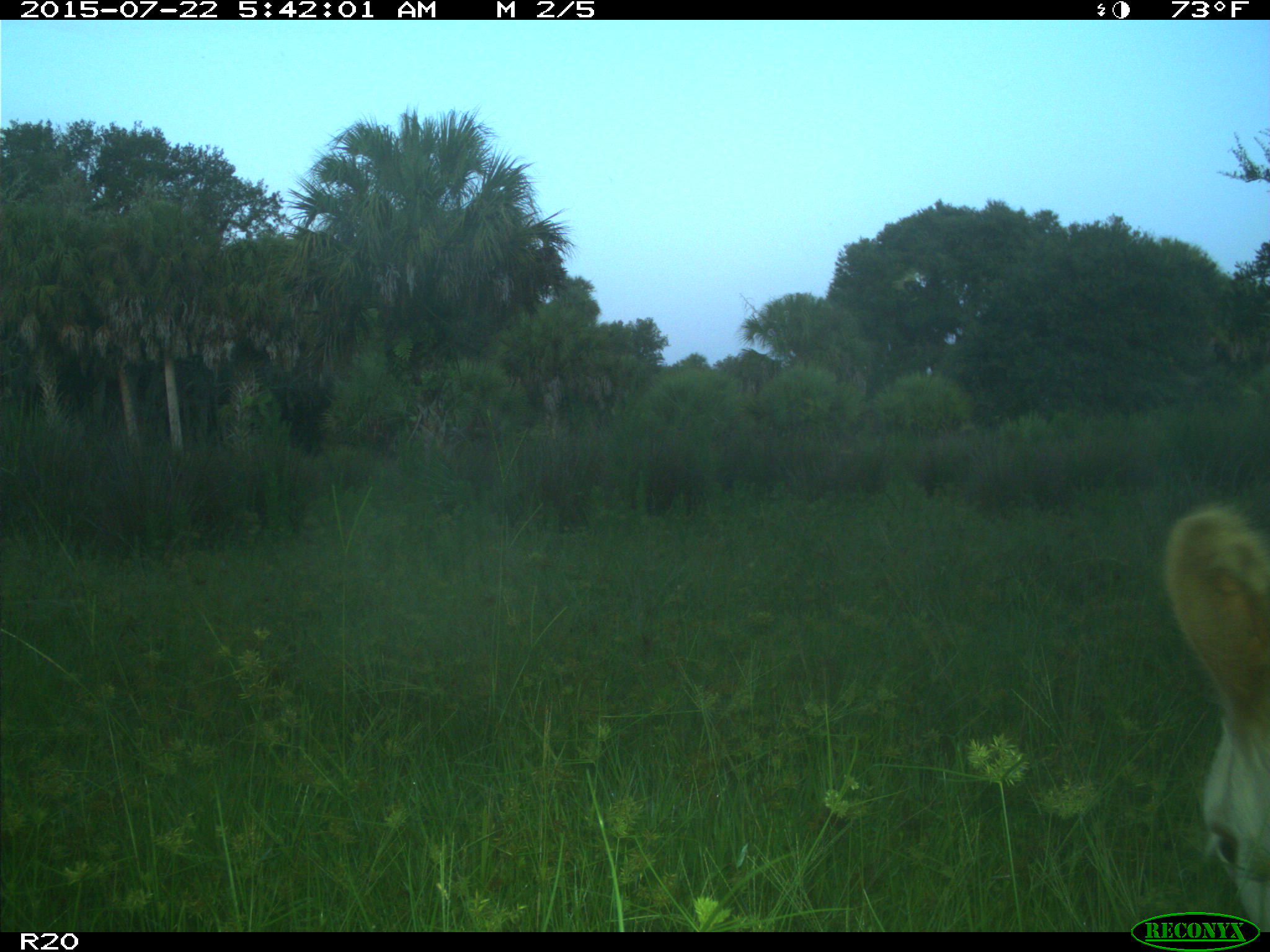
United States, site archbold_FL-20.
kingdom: Animalia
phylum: Chordata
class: Mammalia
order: Artiodactyla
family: Bovidae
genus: Bos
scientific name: Bos taurus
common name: domestic cow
Bos taurus (domestic cow).